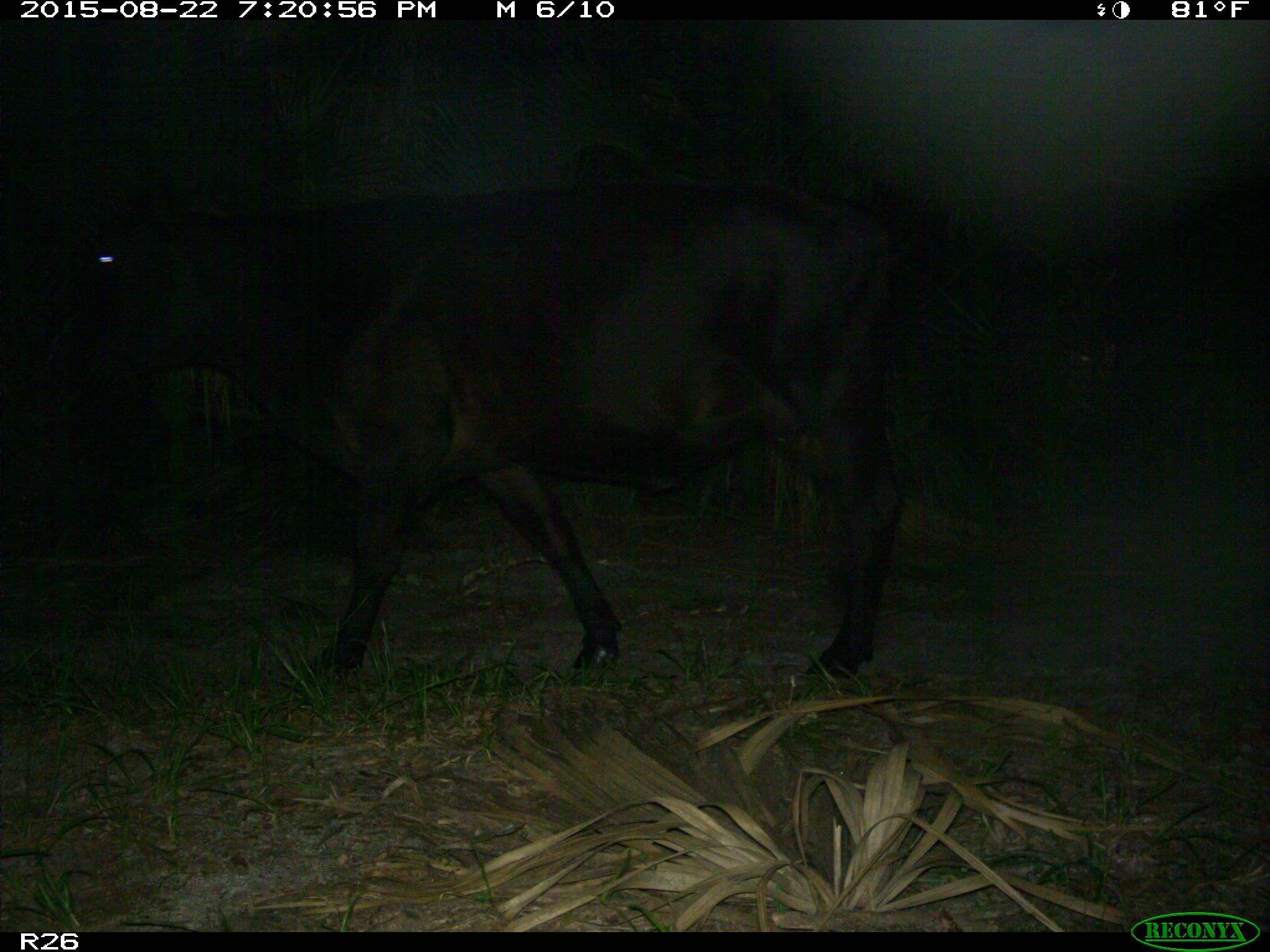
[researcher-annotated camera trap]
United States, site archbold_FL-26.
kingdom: Animalia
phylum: Chordata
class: Mammalia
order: Artiodactyla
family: Bovidae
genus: Bos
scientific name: Bos taurus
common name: domestic cow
Bos taurus (domestic cow).